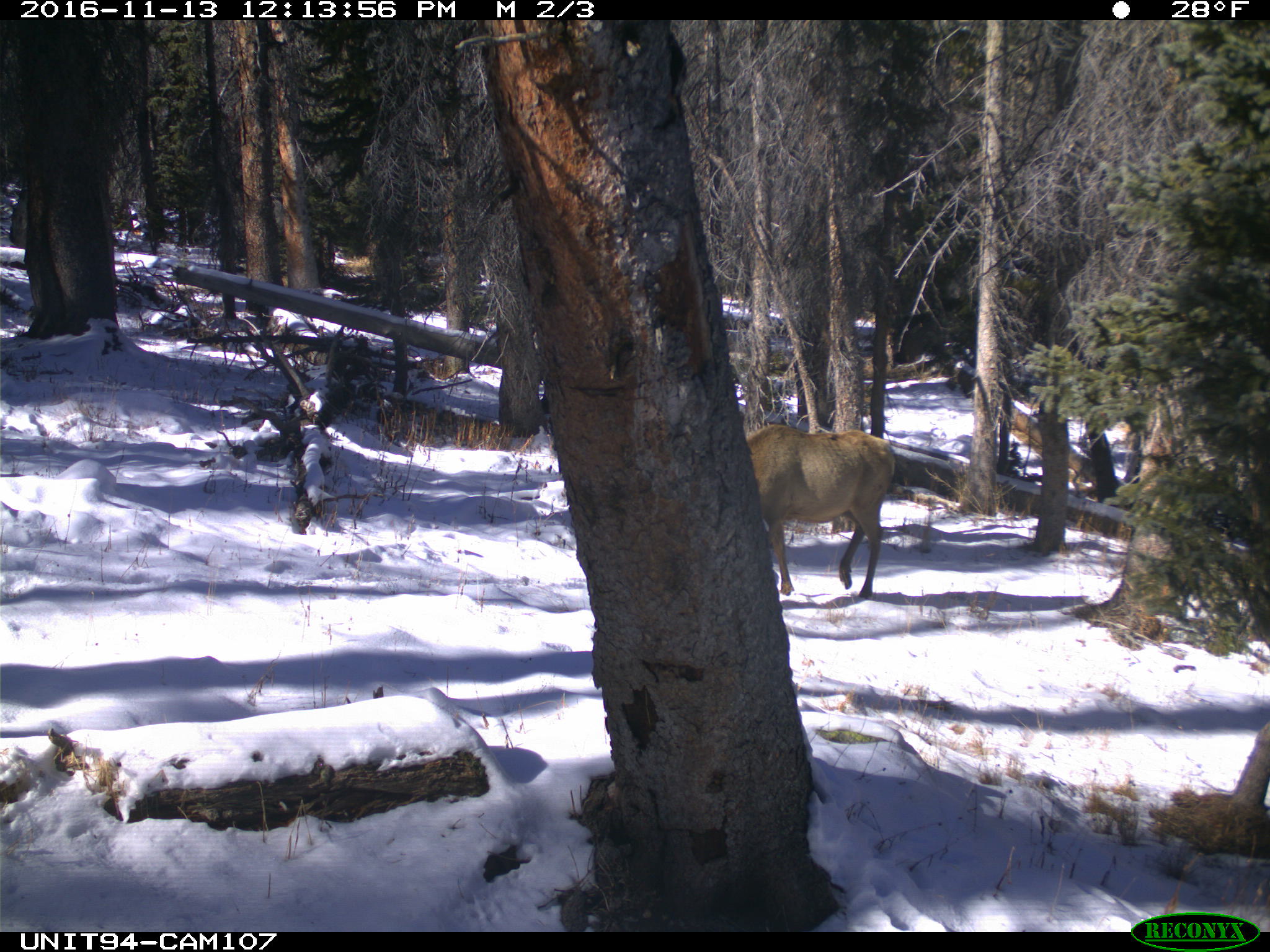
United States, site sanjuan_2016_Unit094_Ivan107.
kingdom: Animalia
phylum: Chordata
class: Mammalia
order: Artiodactyla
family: Cervidae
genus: Cervus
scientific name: Cervus elaphus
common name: red deer